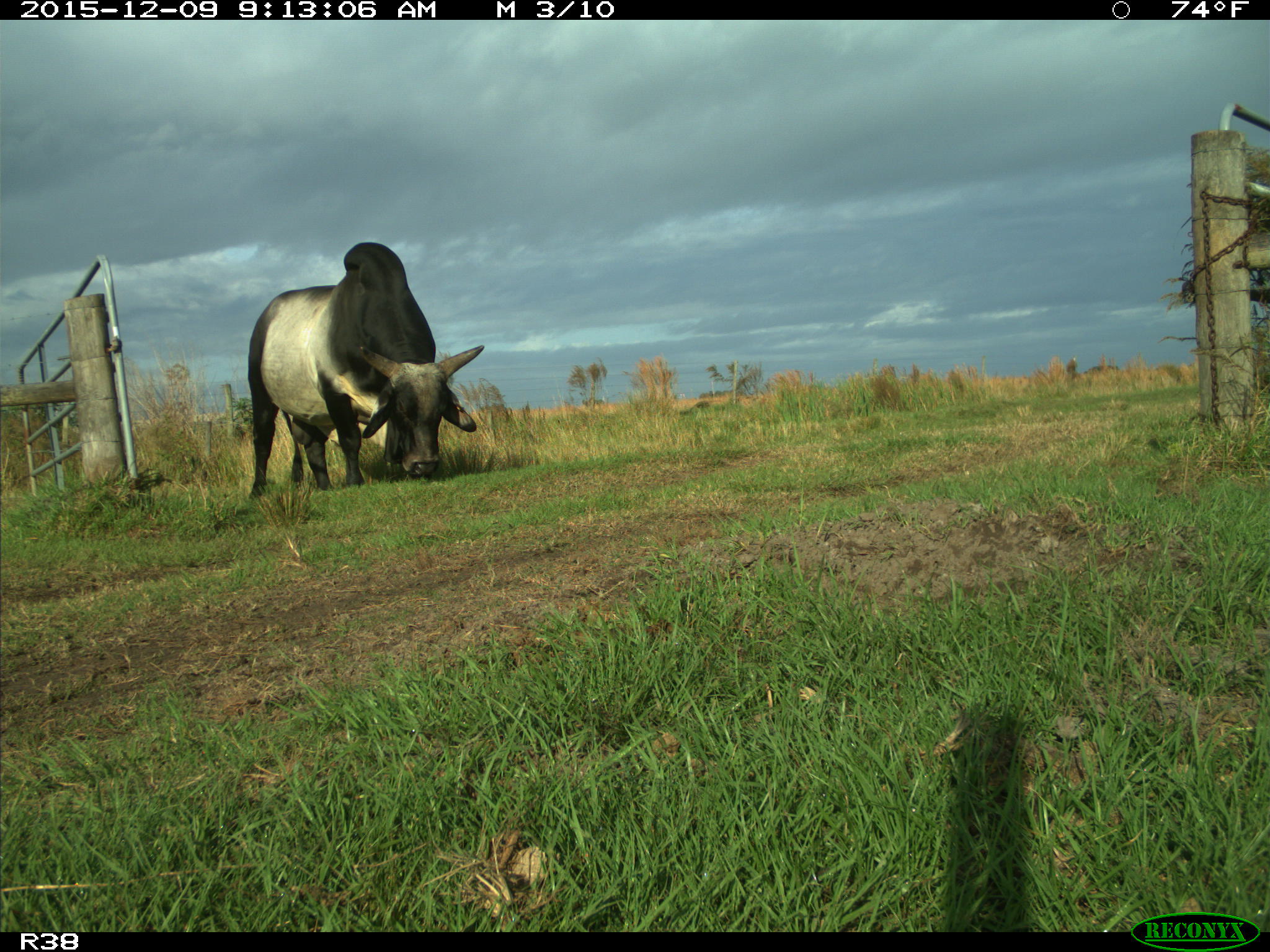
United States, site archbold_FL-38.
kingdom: Animalia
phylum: Chordata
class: Mammalia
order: Artiodactyla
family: Bovidae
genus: Bos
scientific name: Bos taurus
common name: domestic cow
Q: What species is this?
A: Bos taurus (domestic cow).